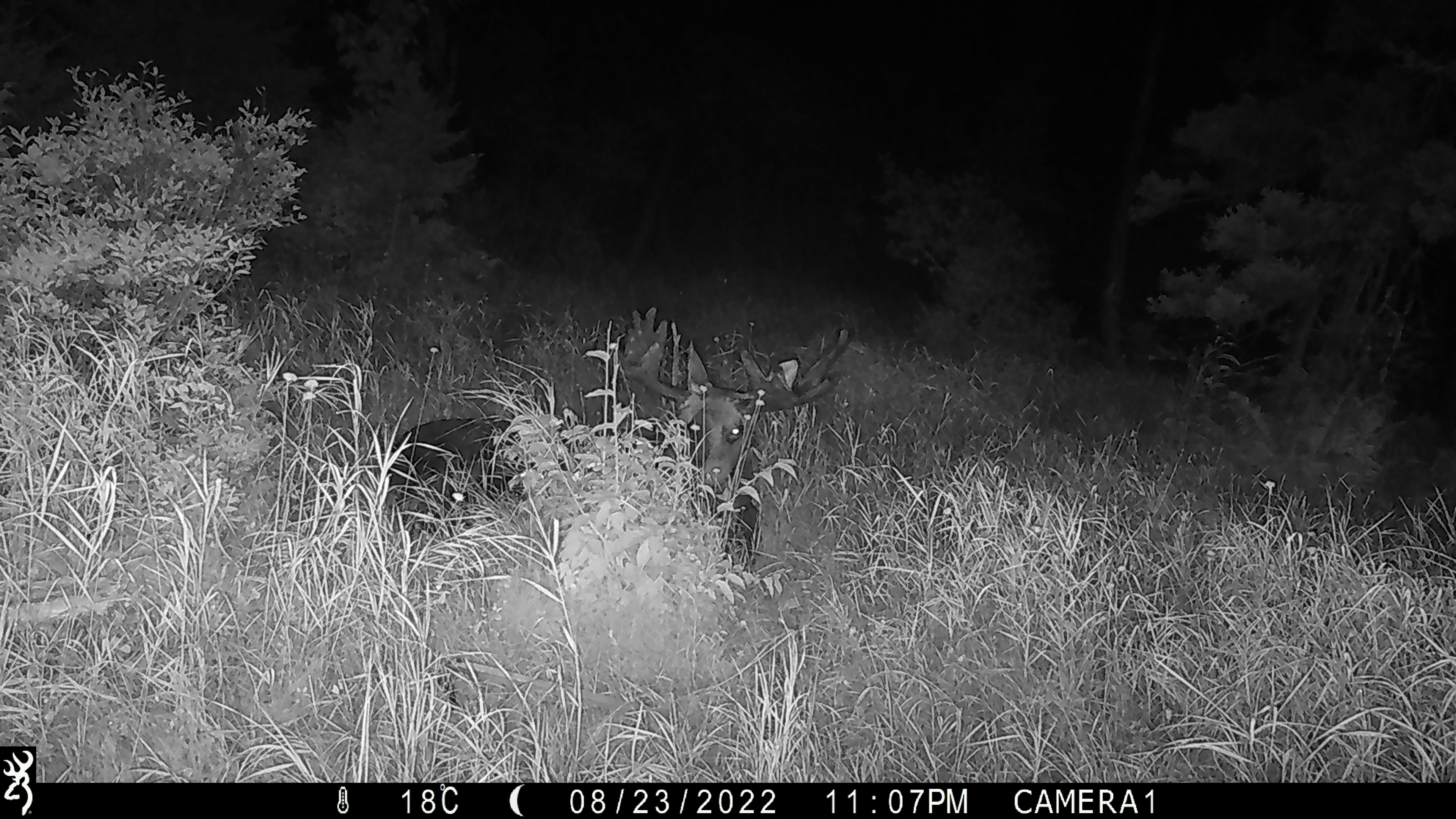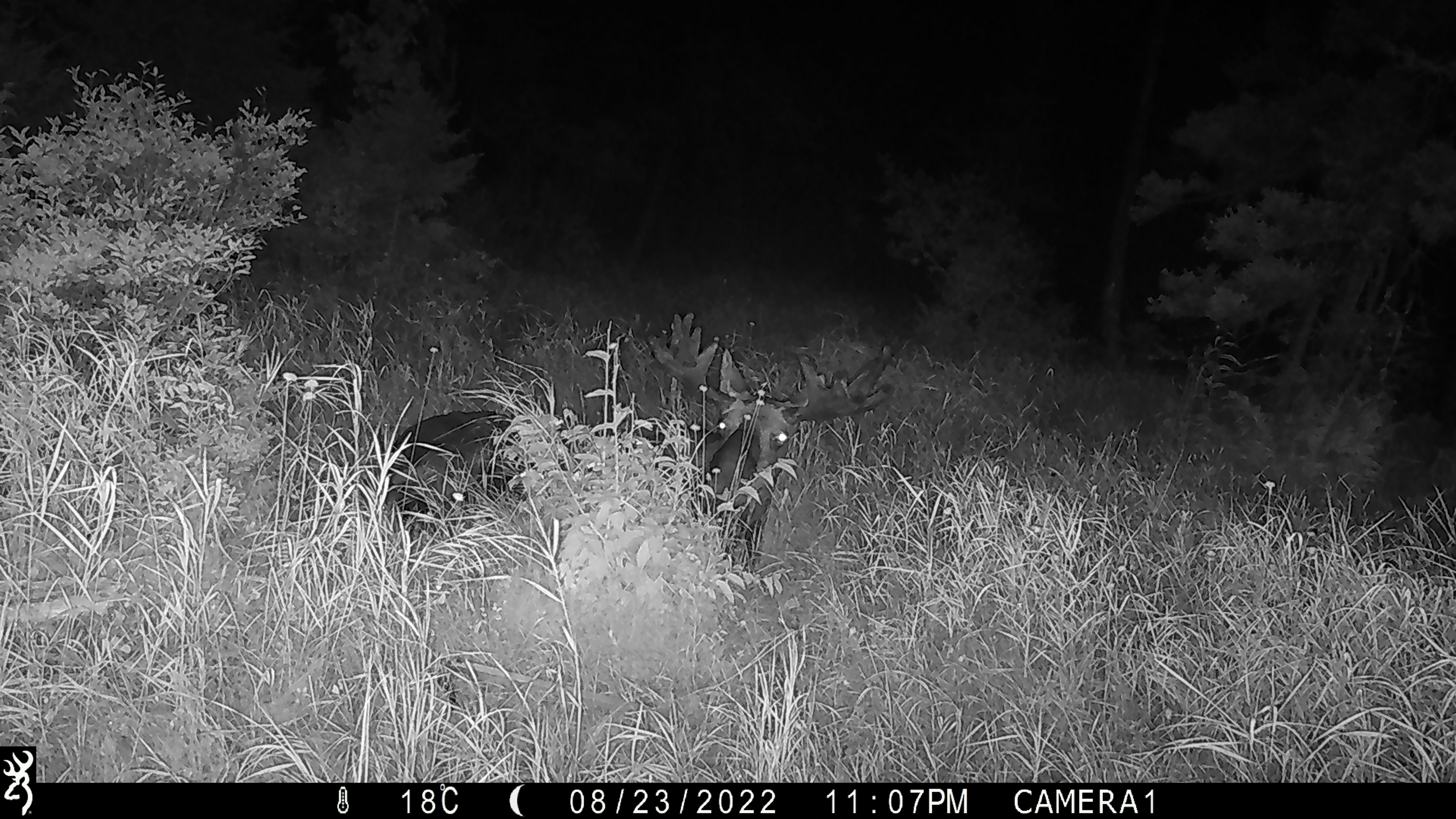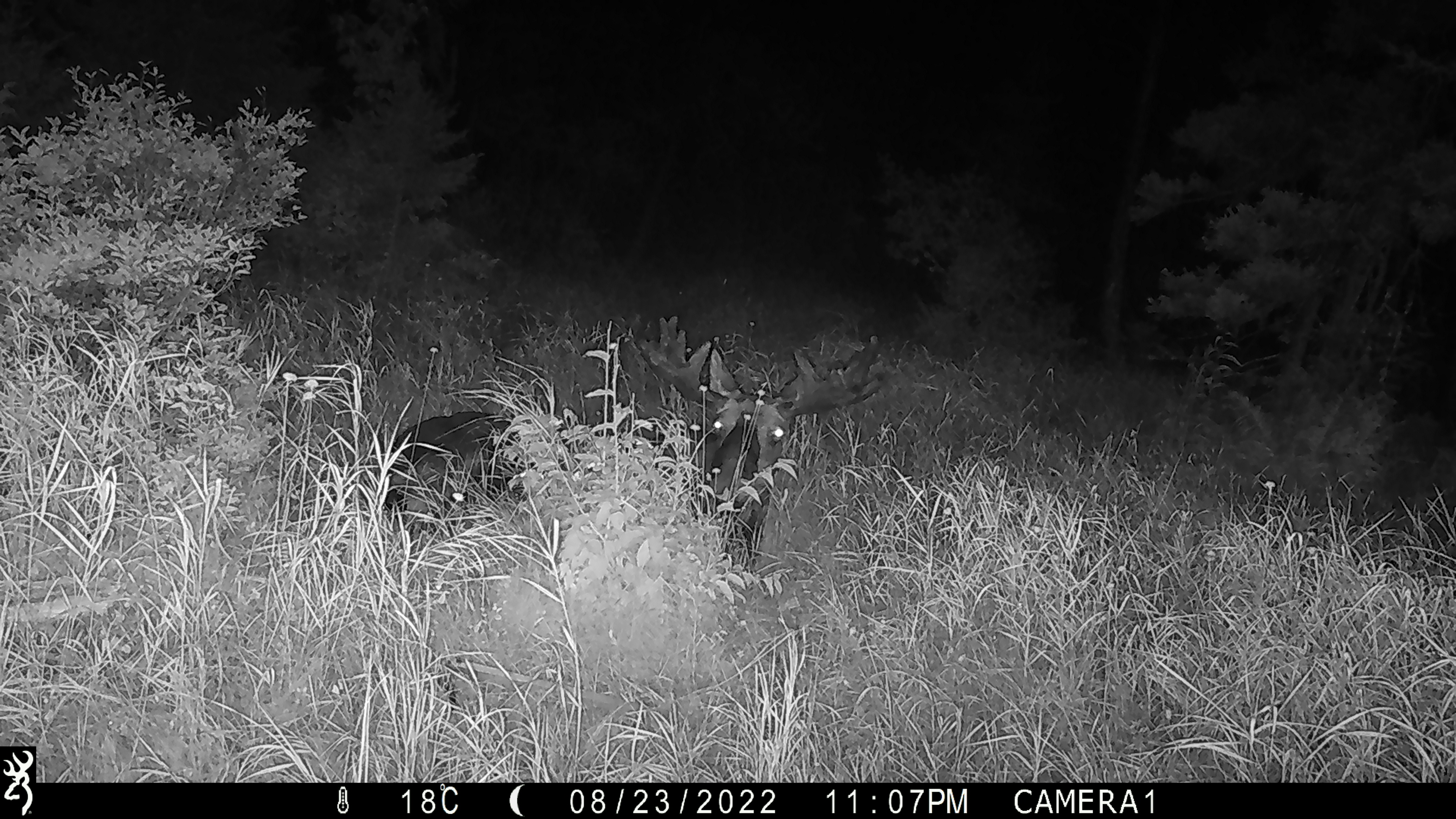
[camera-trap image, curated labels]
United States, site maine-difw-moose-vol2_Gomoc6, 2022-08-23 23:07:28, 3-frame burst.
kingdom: Animalia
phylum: Chordata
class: Mammalia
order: Artiodactyla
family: Cervidae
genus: Alces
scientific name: Alces alces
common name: moose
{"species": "moose (Alces alces)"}